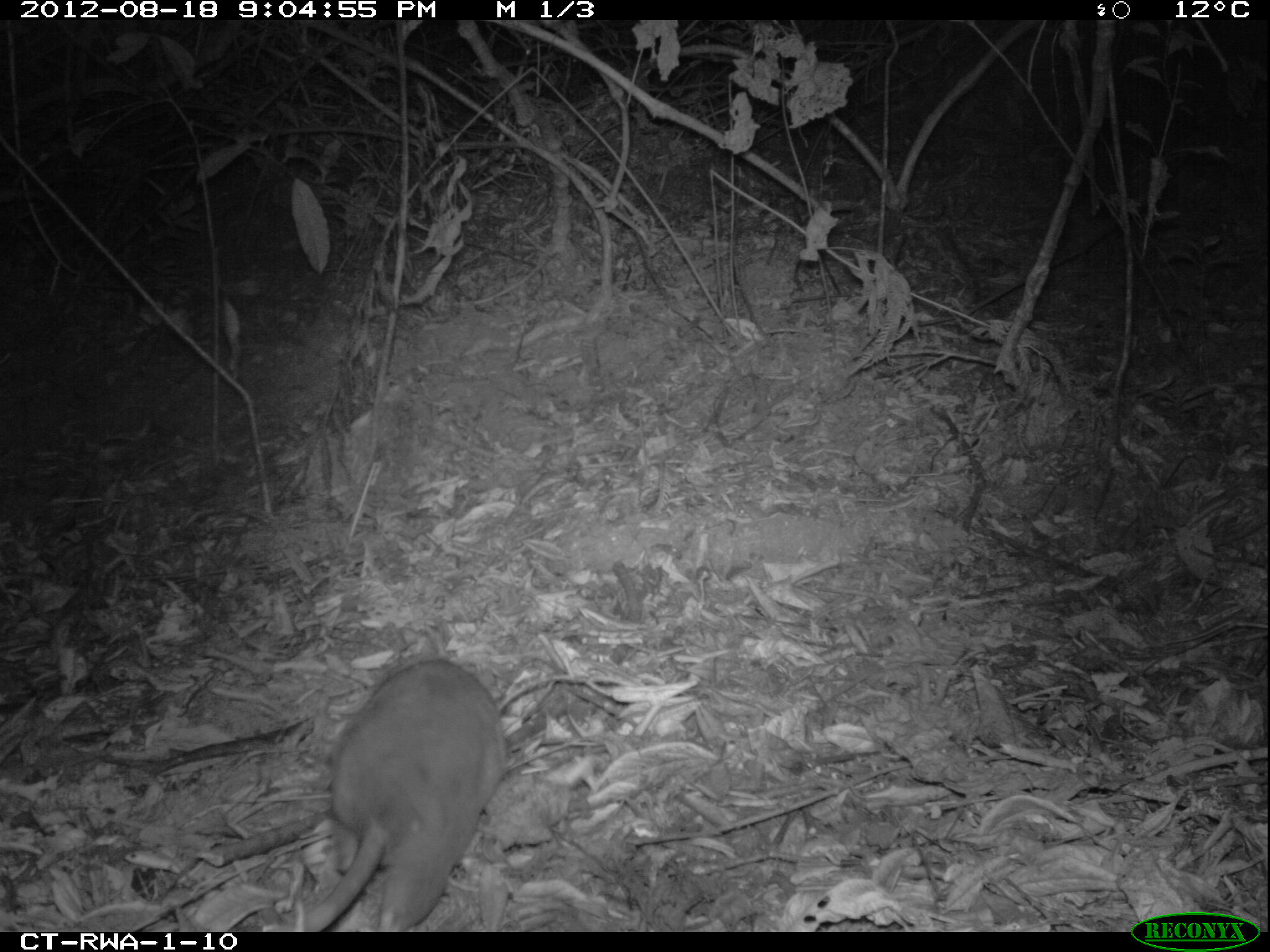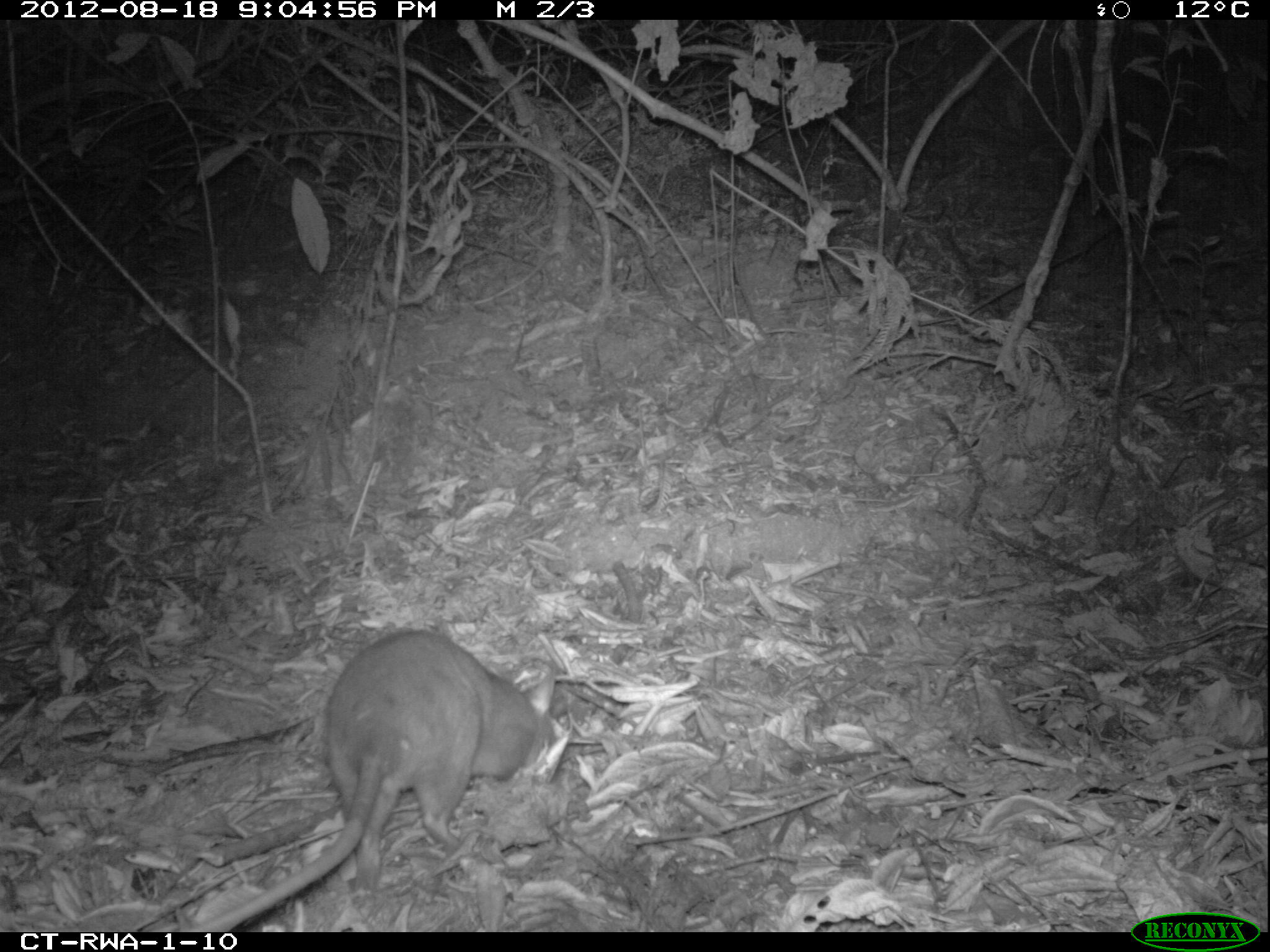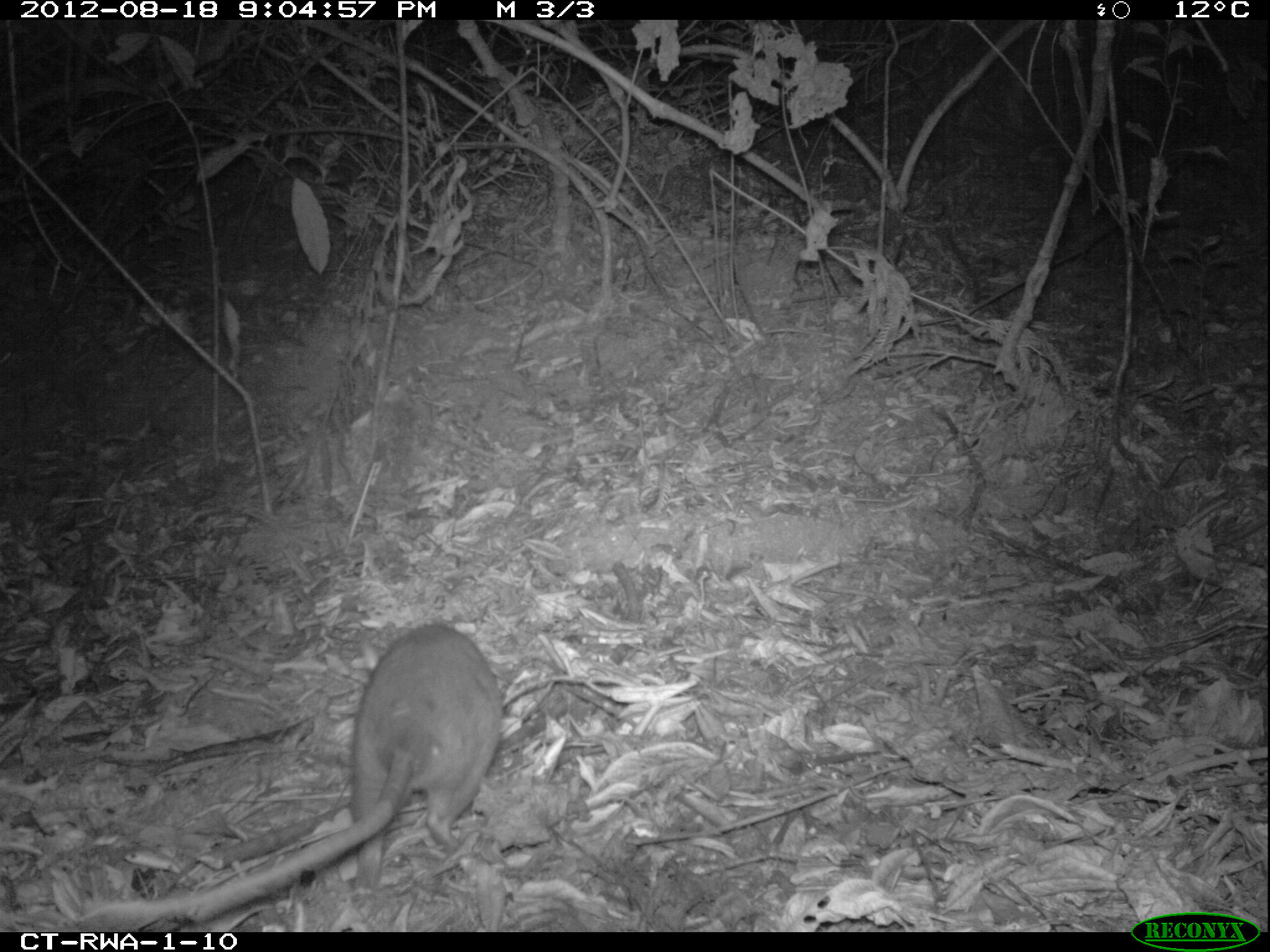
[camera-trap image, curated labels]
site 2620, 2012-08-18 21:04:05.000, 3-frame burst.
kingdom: Animalia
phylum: Chordata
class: Mammalia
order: Rodentia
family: Nesomyidae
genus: Cricetomys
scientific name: Cricetomys gambianus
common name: african giant pouched rat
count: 1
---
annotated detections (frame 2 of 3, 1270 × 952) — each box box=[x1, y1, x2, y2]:
cricetomys gambianus: box=[189, 623, 557, 931]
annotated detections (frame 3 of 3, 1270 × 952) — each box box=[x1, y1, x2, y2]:
cricetomys gambianus: box=[71, 618, 505, 933]